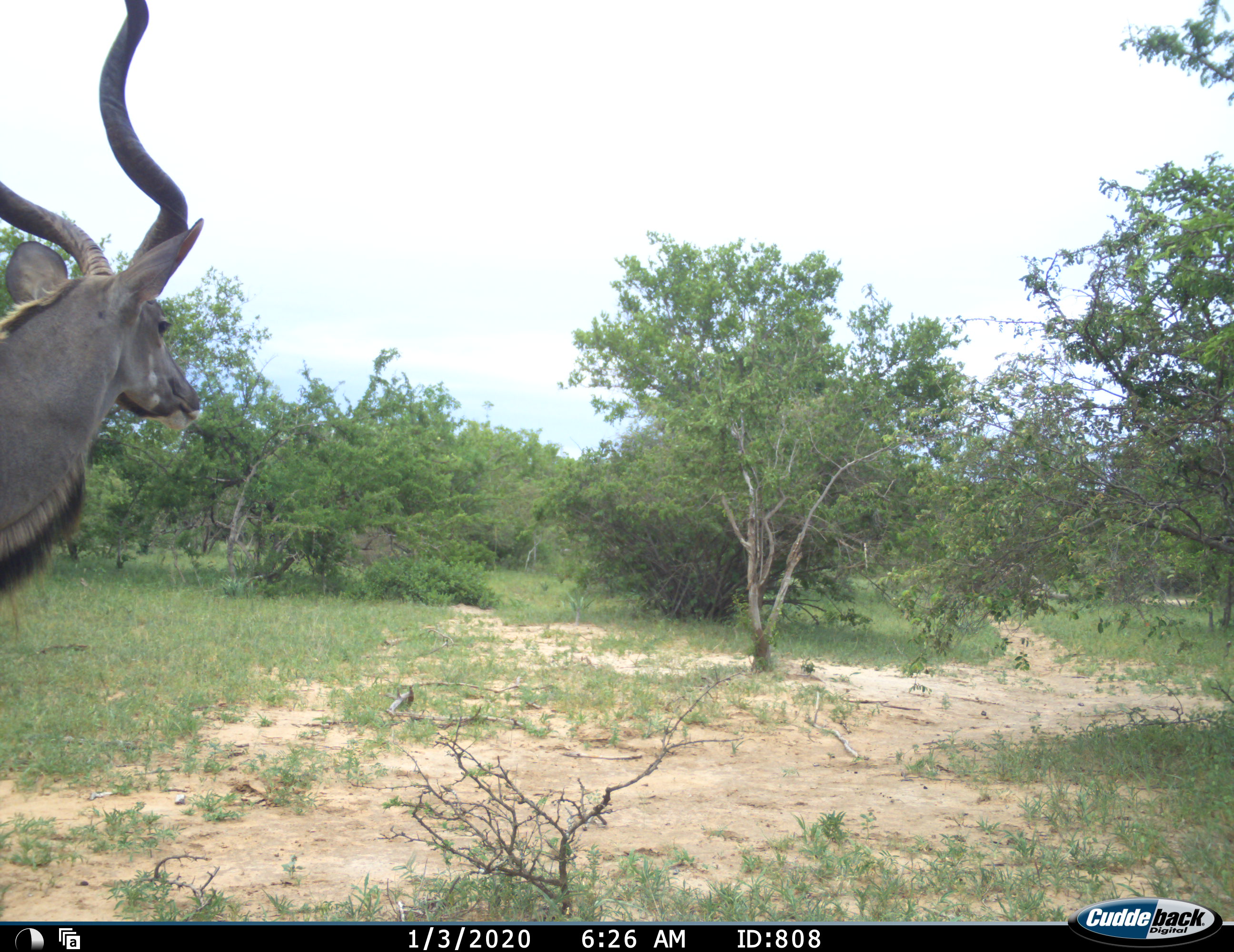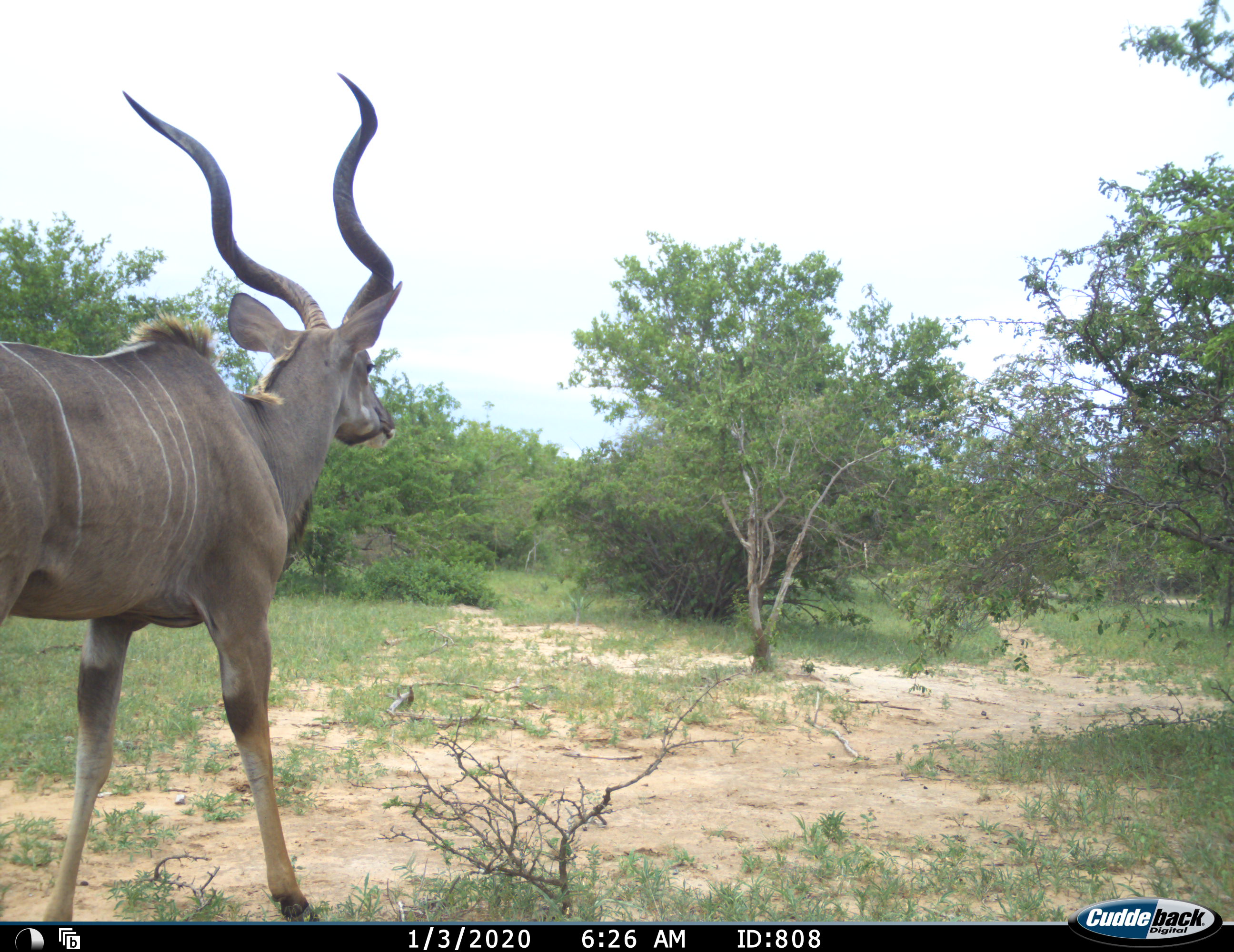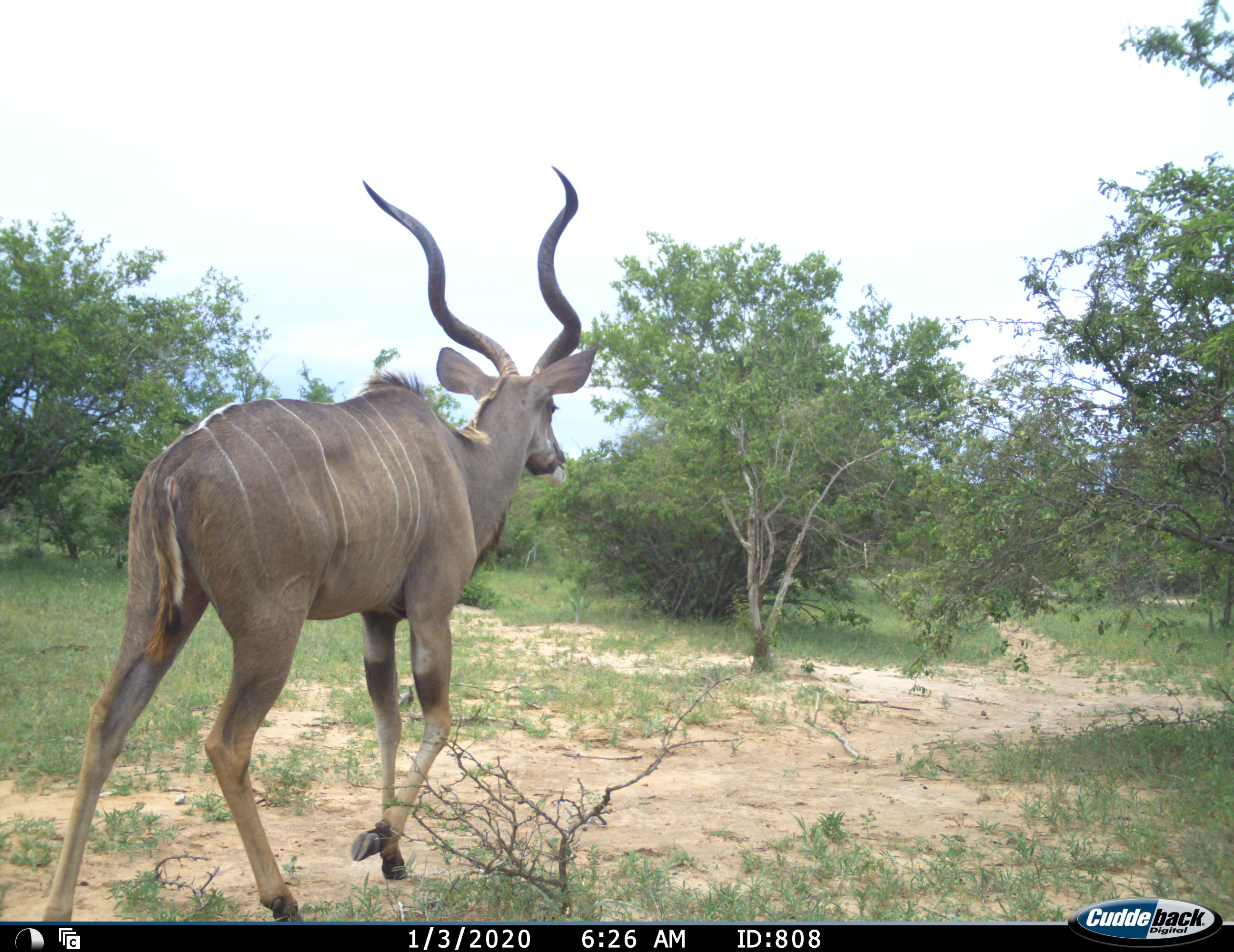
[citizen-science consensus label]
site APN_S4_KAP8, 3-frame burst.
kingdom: Animalia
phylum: Chordata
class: Mammalia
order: Artiodactyla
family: Bovidae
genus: Tragelaphus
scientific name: Tragelaphus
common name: kudu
Kudu (Tragelaphus), count 1. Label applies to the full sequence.